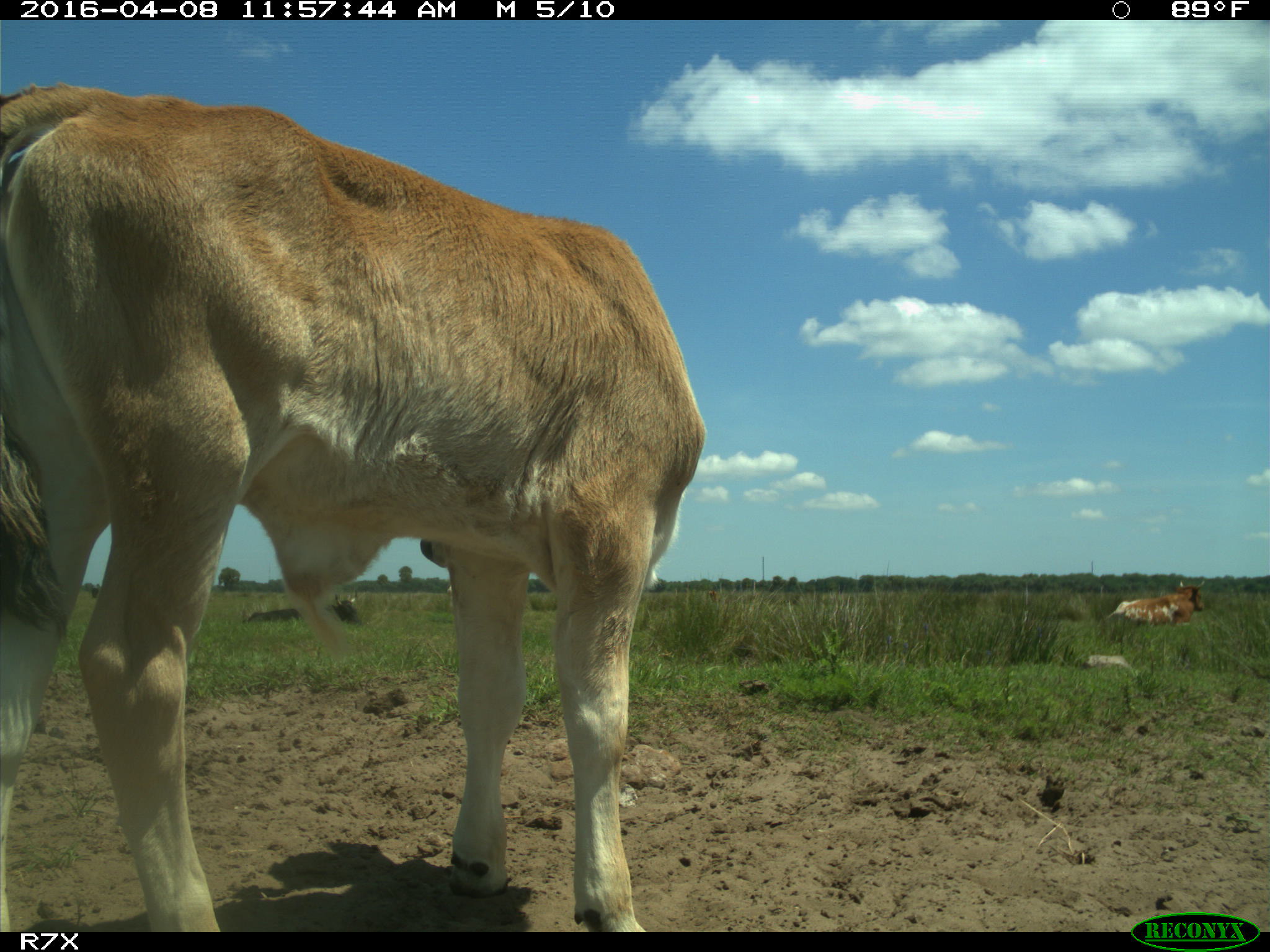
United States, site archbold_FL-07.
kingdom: Animalia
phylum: Chordata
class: Mammalia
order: Artiodactyla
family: Bovidae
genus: Bos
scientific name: Bos taurus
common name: domestic cow